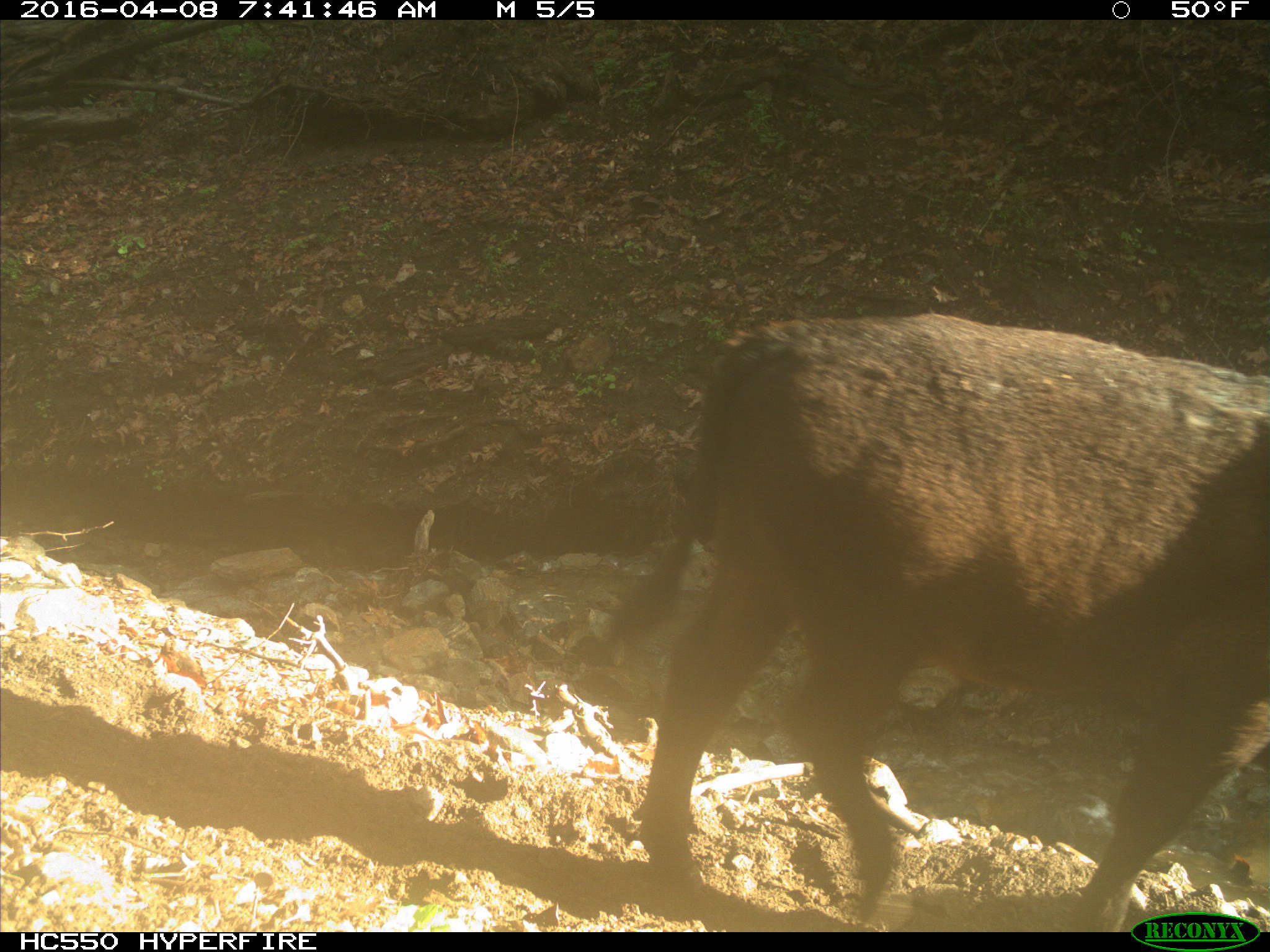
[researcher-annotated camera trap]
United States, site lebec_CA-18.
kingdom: Animalia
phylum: Chordata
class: Mammalia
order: Artiodactyla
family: Bovidae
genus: Bos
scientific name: Bos taurus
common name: domestic cow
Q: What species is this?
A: Bos taurus (domestic cow).